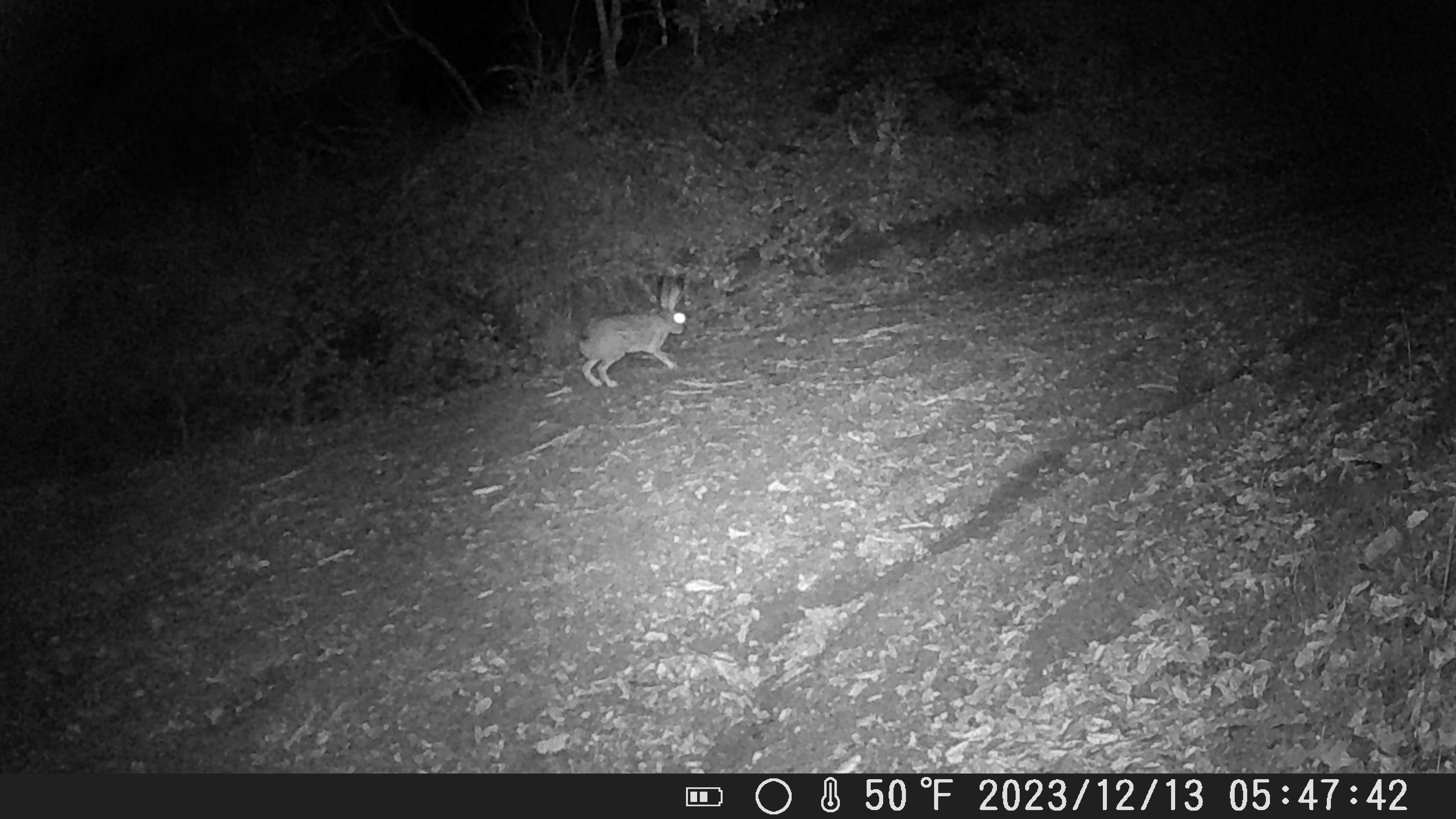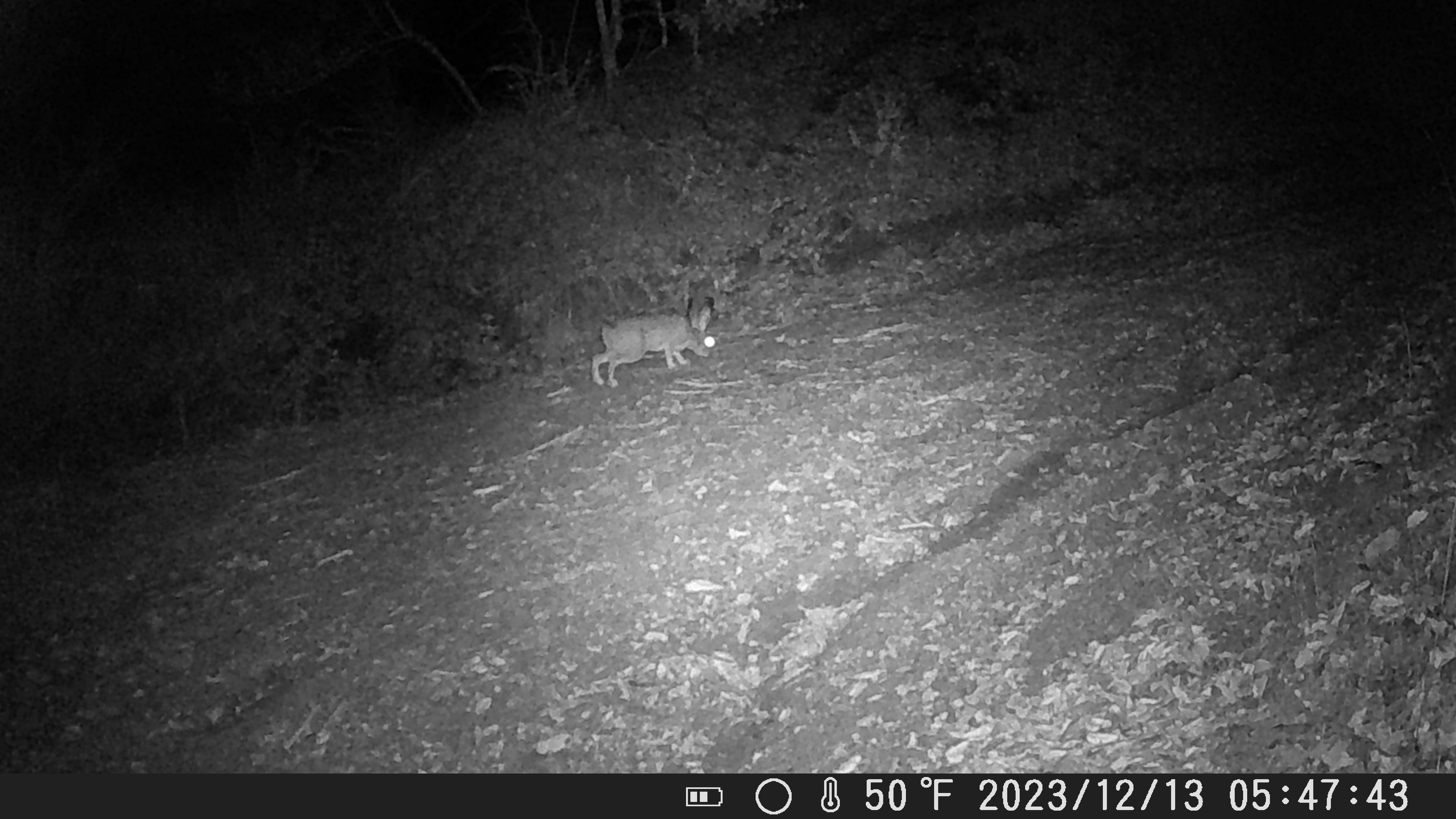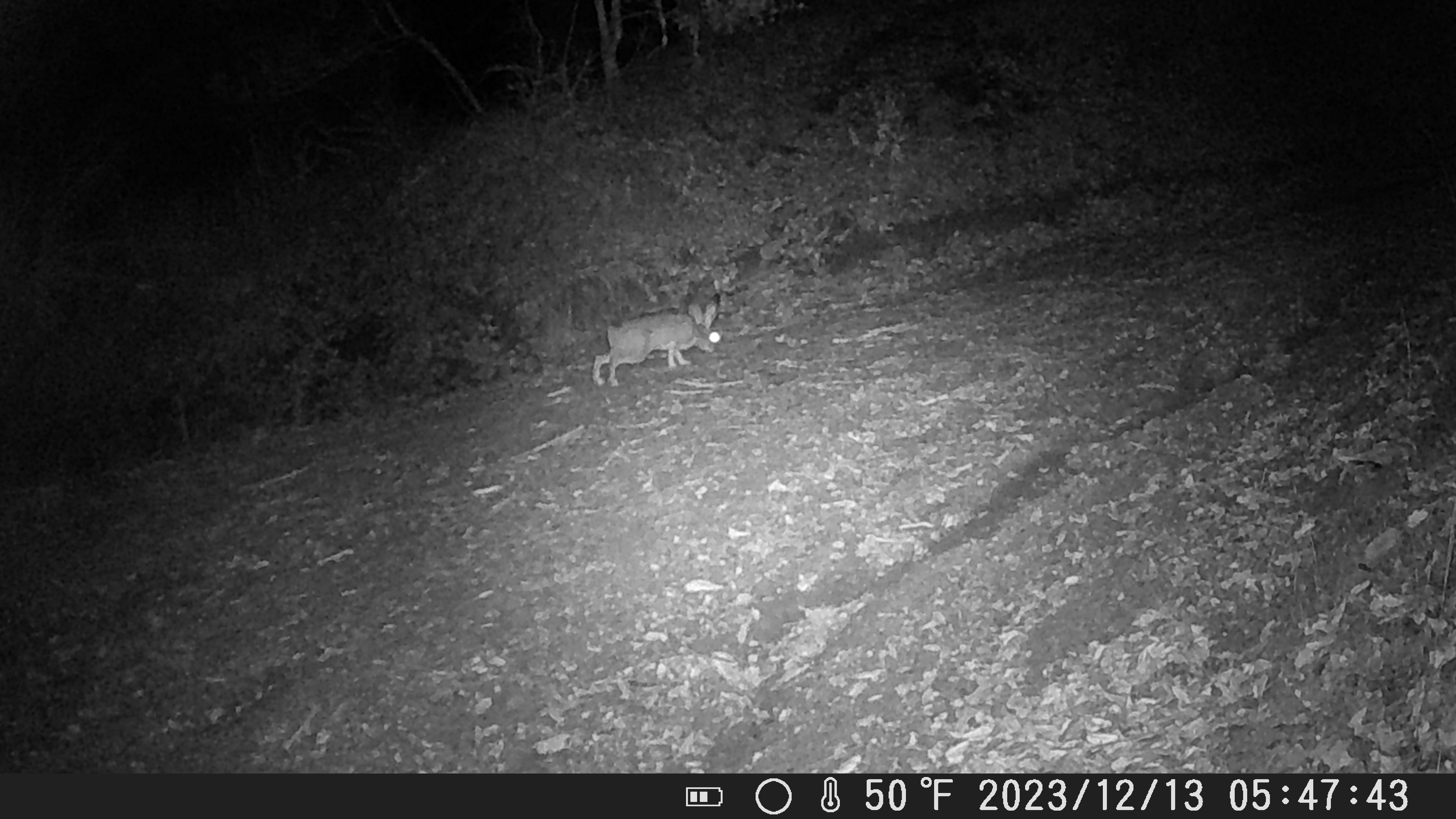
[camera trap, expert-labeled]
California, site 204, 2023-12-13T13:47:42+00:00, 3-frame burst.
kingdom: Animalia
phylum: Chordata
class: Mammalia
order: Lagomorpha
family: Leporidae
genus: Lepus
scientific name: Lepus californicus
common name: black-tailed jackrabbit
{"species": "black-tailed jackrabbit (Lepus californicus)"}